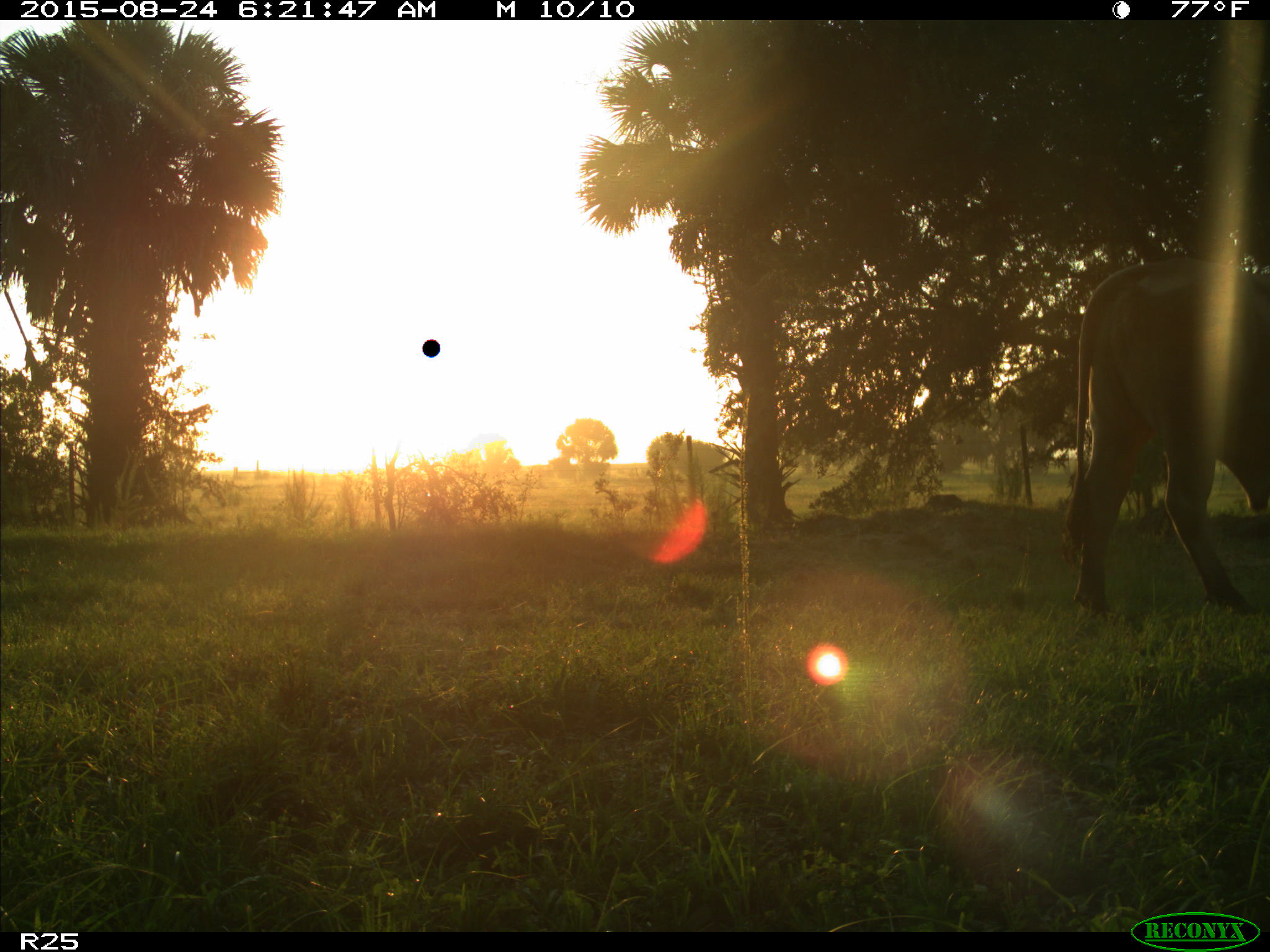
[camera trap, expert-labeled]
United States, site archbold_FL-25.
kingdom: Animalia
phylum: Chordata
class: Mammalia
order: Artiodactyla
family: Bovidae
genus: Bos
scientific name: Bos taurus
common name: domestic cow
Bos taurus (domestic cow).